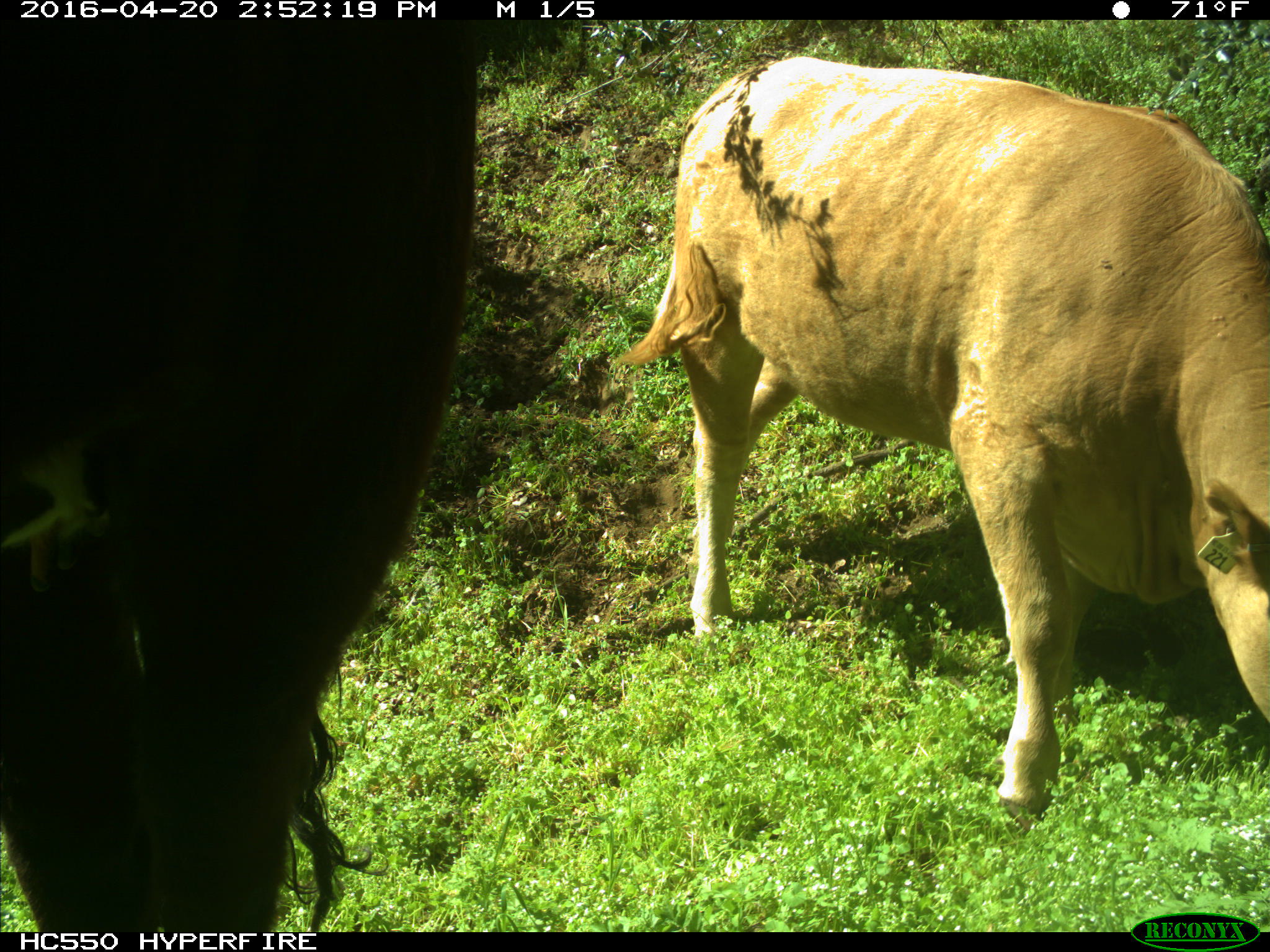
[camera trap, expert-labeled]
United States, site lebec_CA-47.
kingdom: Animalia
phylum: Chordata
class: Mammalia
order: Artiodactyla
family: Bovidae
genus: Bos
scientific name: Bos taurus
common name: domestic cow